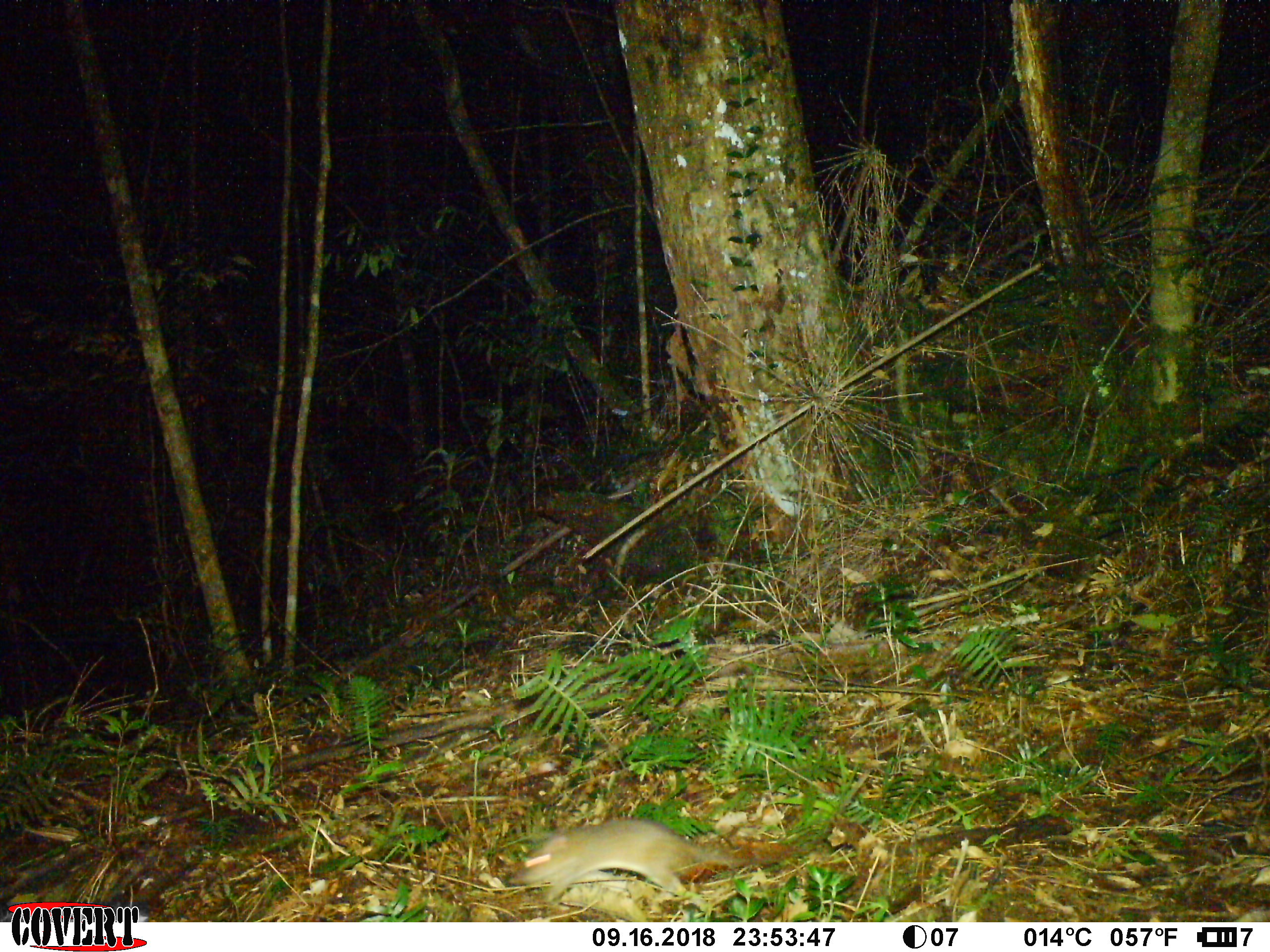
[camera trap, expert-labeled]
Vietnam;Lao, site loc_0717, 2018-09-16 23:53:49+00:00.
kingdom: Animalia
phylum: Chordata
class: Mammalia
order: Rodentia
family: Muridae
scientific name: Muridae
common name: old-world mice and rats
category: unidentified murid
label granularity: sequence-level